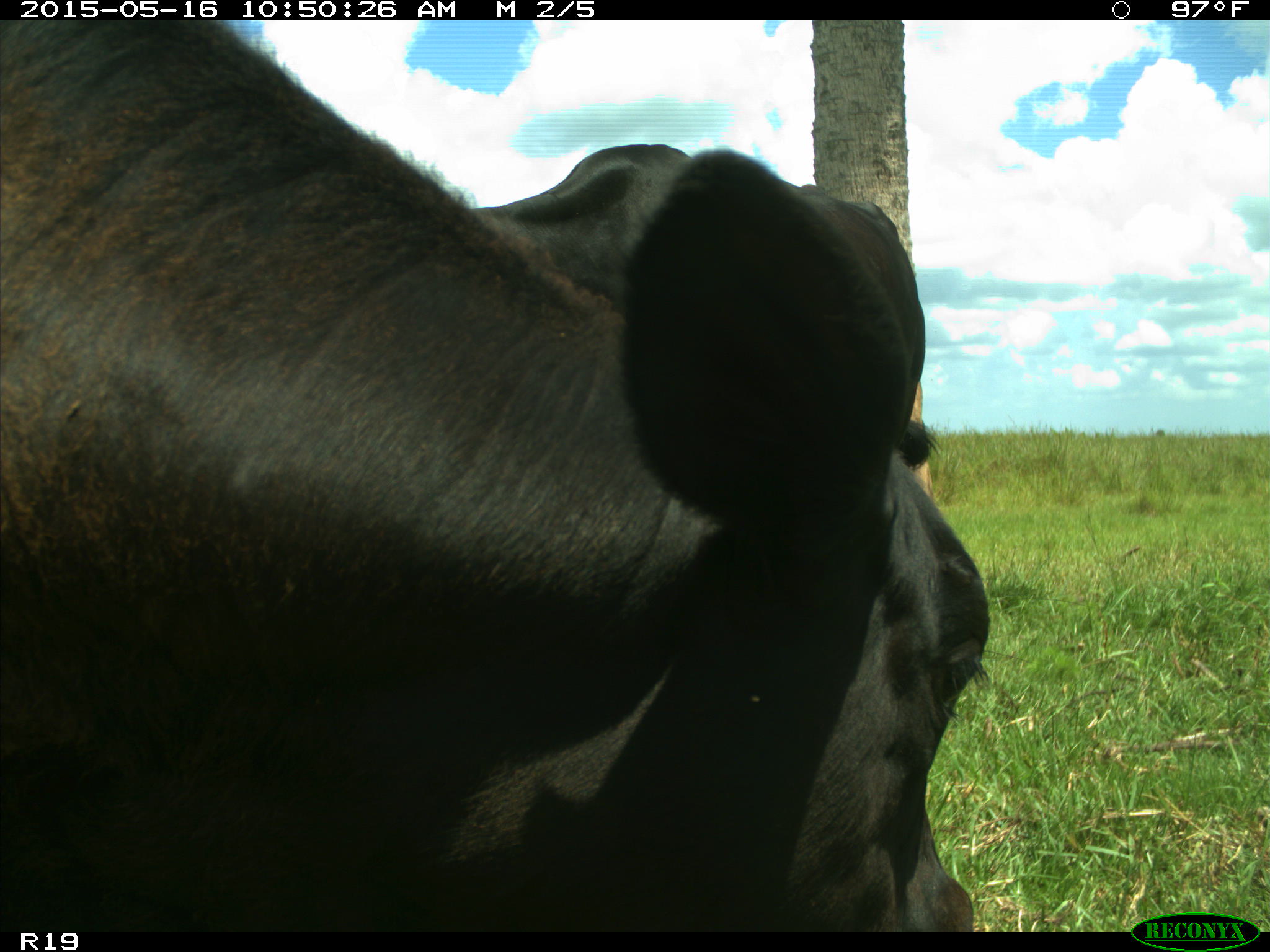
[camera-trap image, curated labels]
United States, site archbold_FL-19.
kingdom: Animalia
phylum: Chordata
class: Mammalia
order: Artiodactyla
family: Bovidae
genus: Bos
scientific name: Bos taurus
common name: domestic cow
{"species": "Bos taurus (domestic cow)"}